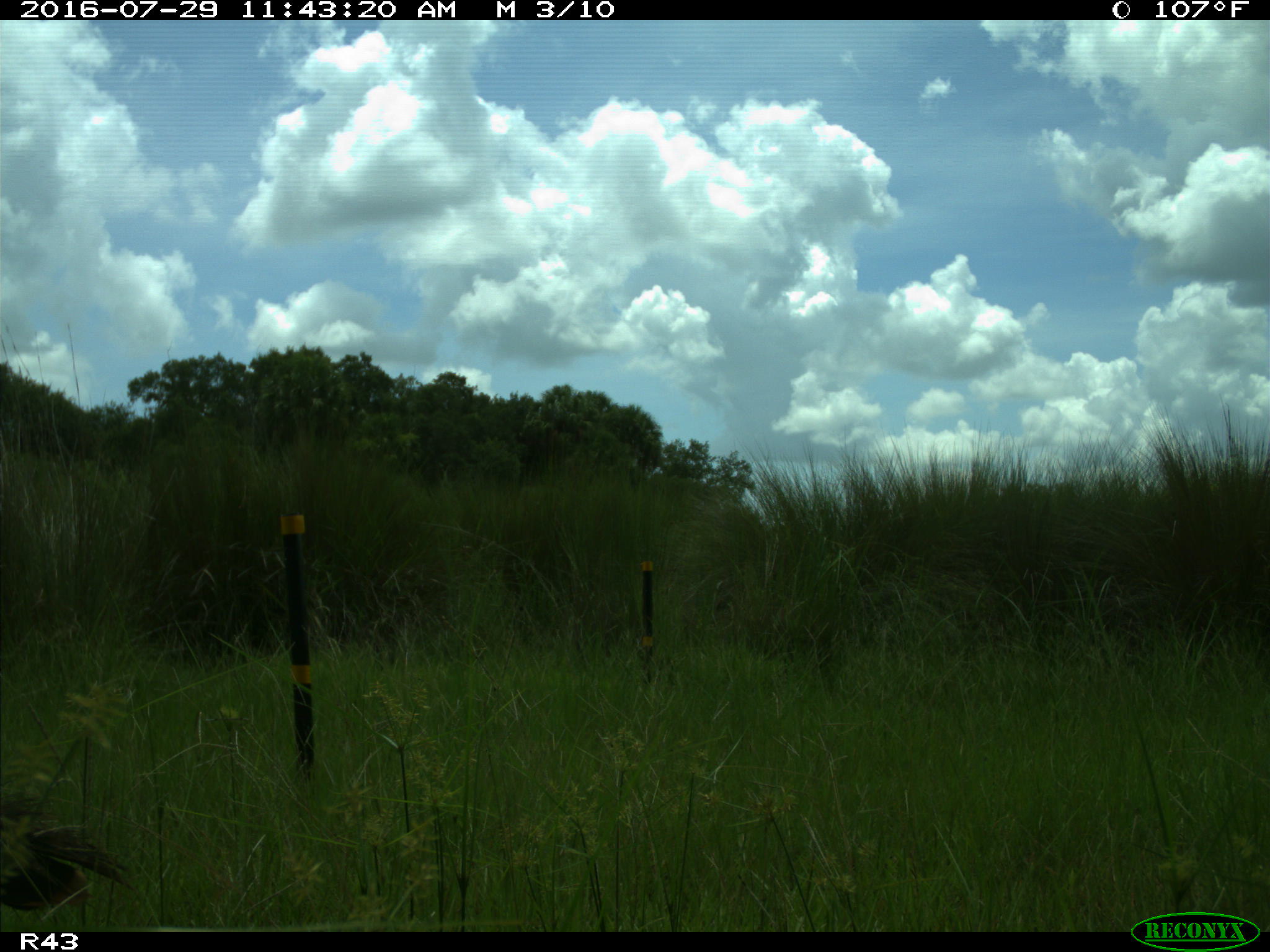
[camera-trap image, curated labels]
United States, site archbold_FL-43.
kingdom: Animalia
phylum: Chordata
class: Aves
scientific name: Aves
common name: birds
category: unidentified bird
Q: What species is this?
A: Unidentified bird (birds) (Aves).